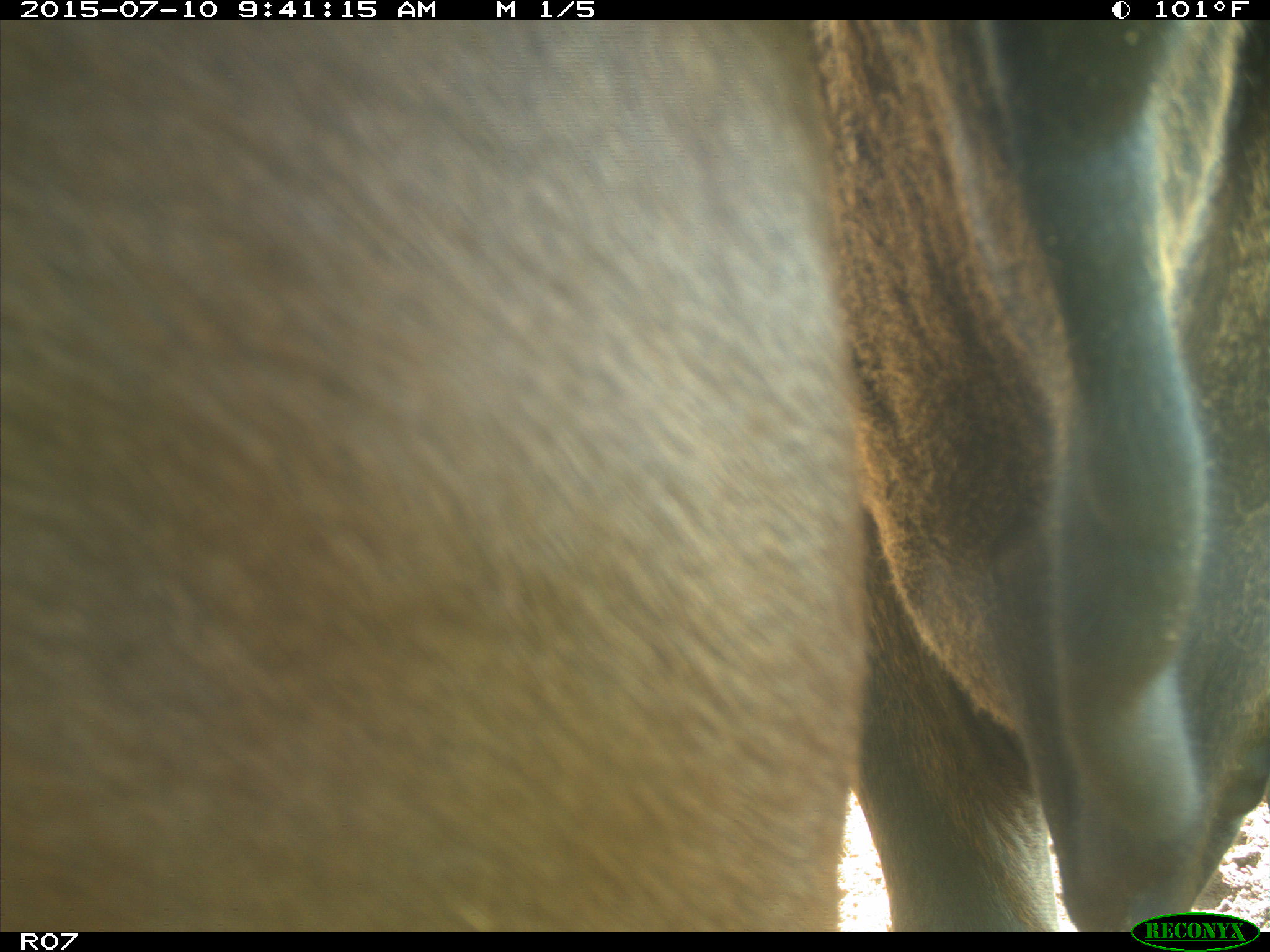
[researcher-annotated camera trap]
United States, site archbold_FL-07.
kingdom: Animalia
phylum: Chordata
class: Mammalia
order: Artiodactyla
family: Bovidae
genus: Bos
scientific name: Bos taurus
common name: domestic cow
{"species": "Bos taurus (domestic cow)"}